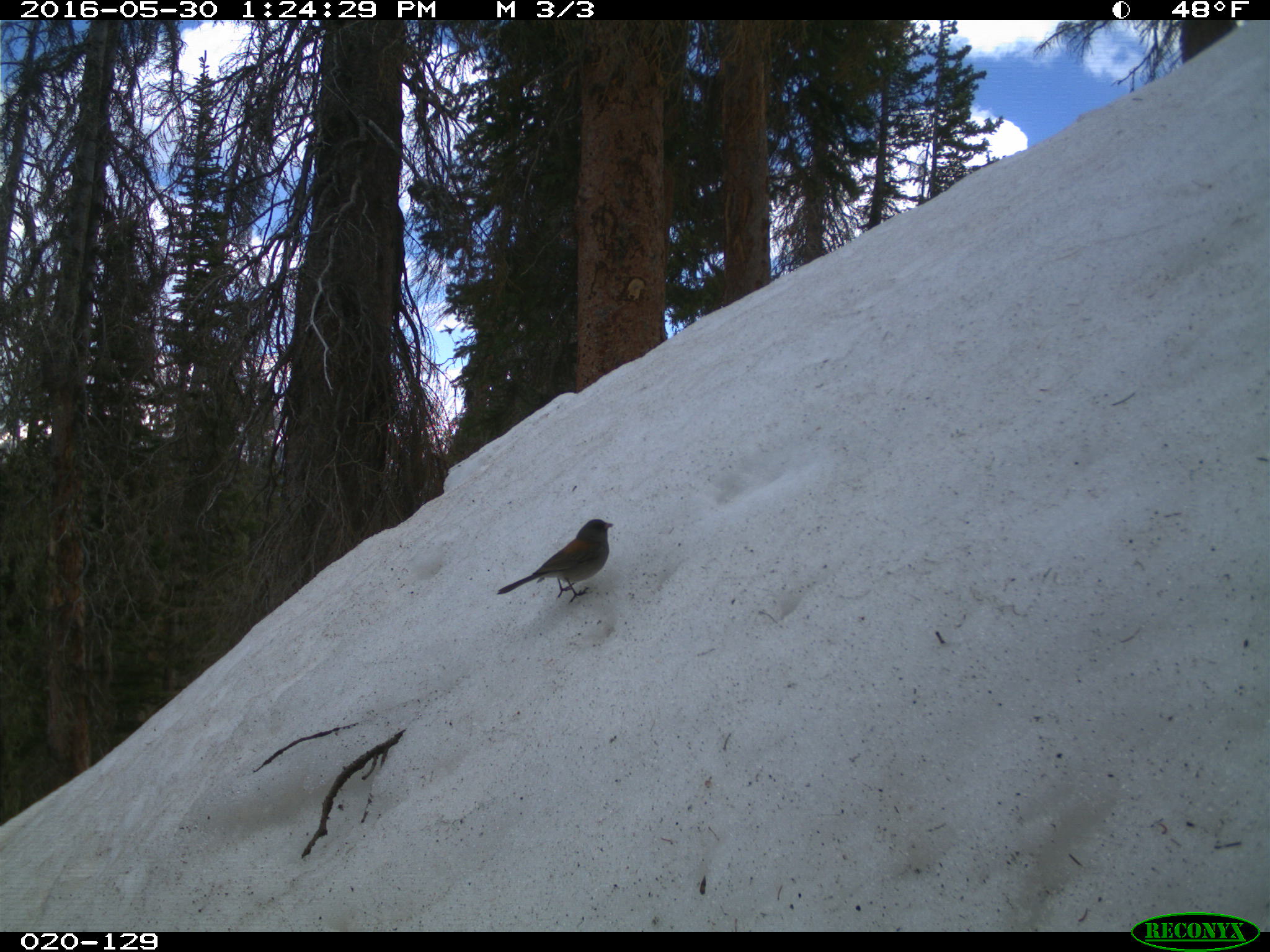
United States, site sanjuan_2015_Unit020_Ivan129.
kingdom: Animalia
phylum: Chordata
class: Aves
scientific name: Aves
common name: birds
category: unidentified bird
Unidentified bird (birds) (Aves).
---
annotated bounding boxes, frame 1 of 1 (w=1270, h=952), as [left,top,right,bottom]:
animal: [496,519,615,606]